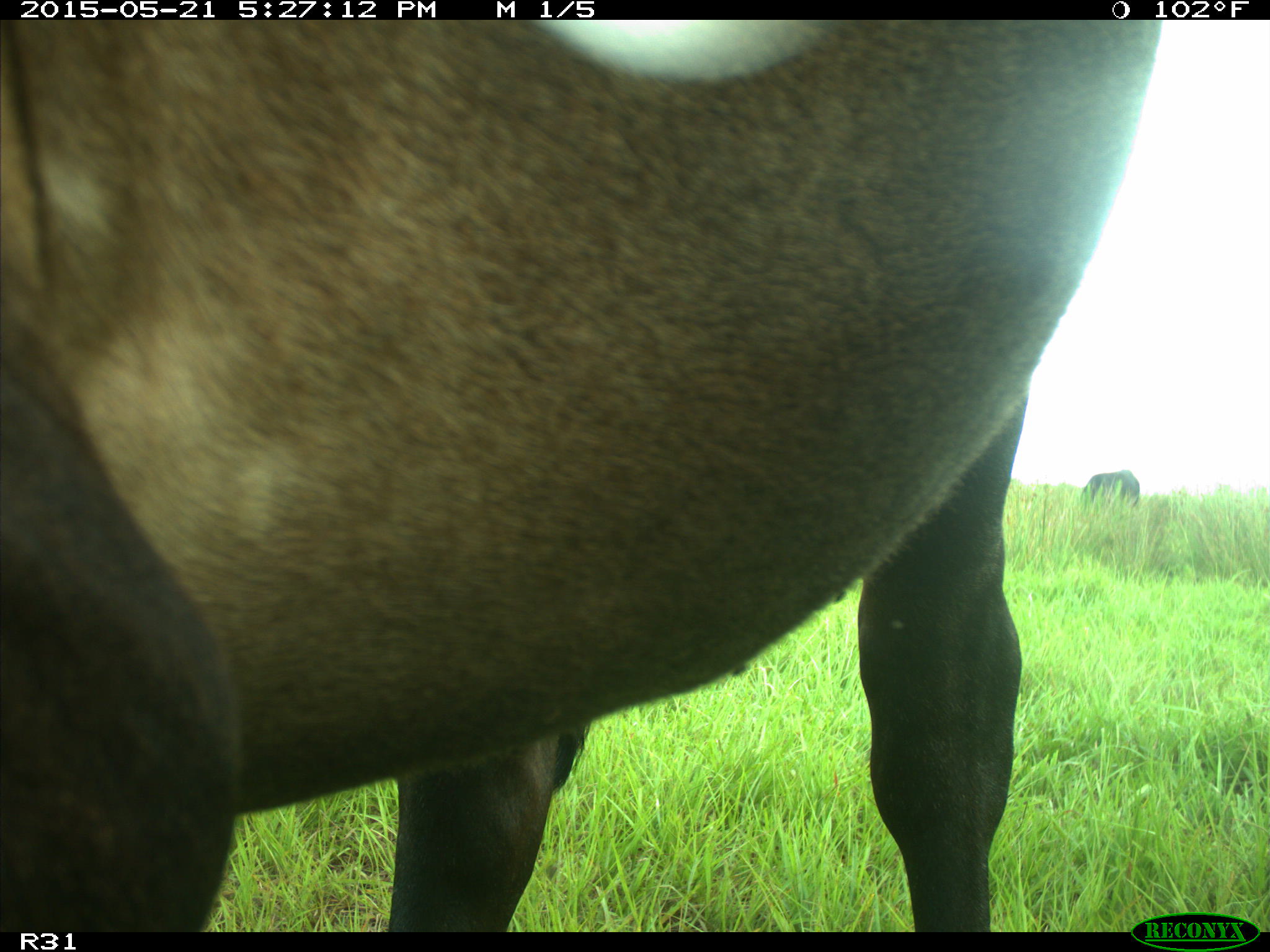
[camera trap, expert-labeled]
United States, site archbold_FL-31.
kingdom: Animalia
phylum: Chordata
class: Mammalia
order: Artiodactyla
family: Bovidae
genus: Bos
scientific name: Bos taurus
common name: domestic cow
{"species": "Bos taurus (domestic cow)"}